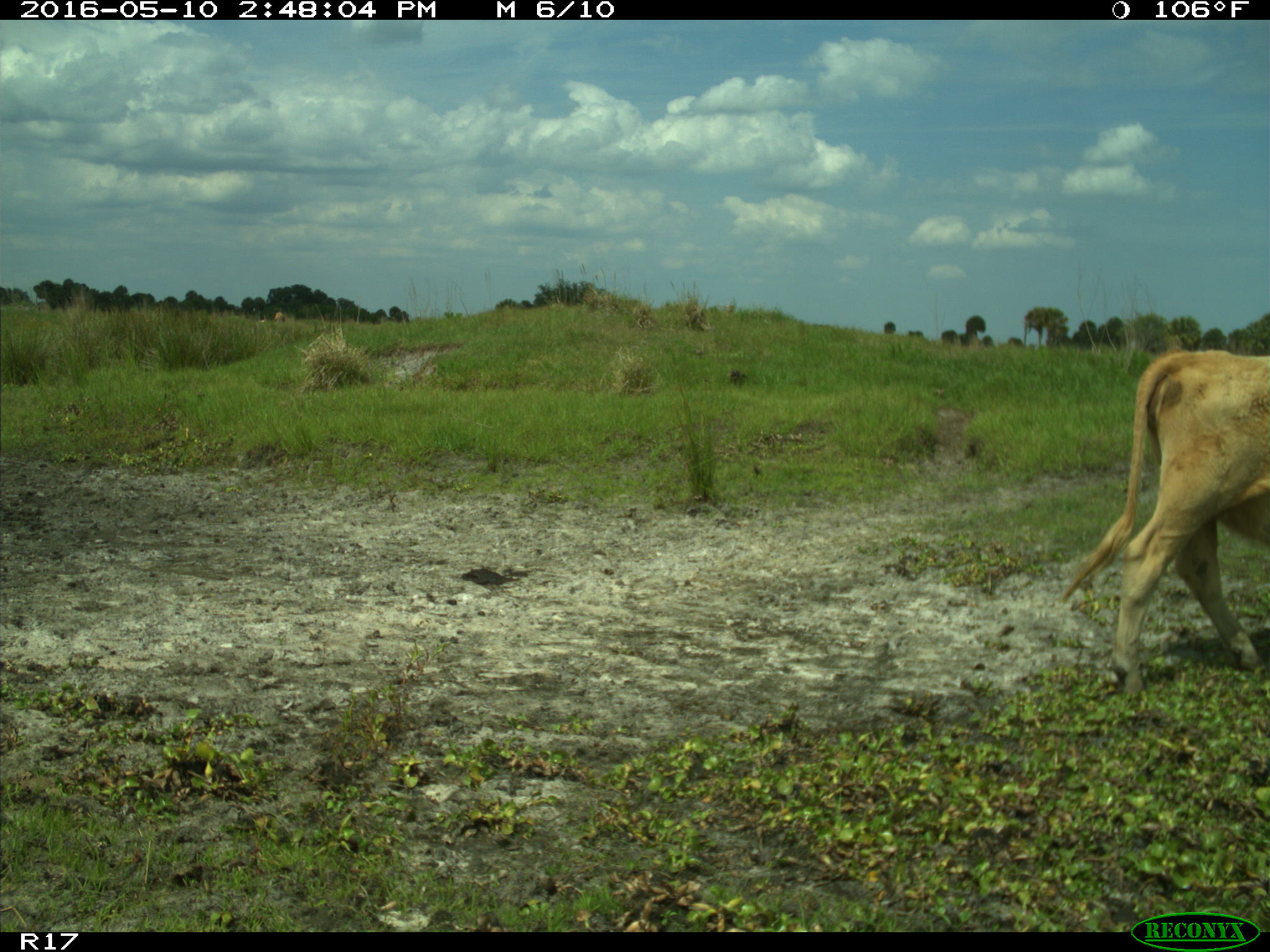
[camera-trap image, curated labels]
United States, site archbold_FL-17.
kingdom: Animalia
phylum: Chordata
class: Mammalia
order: Artiodactyla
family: Bovidae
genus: Bos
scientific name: Bos taurus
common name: domestic cow